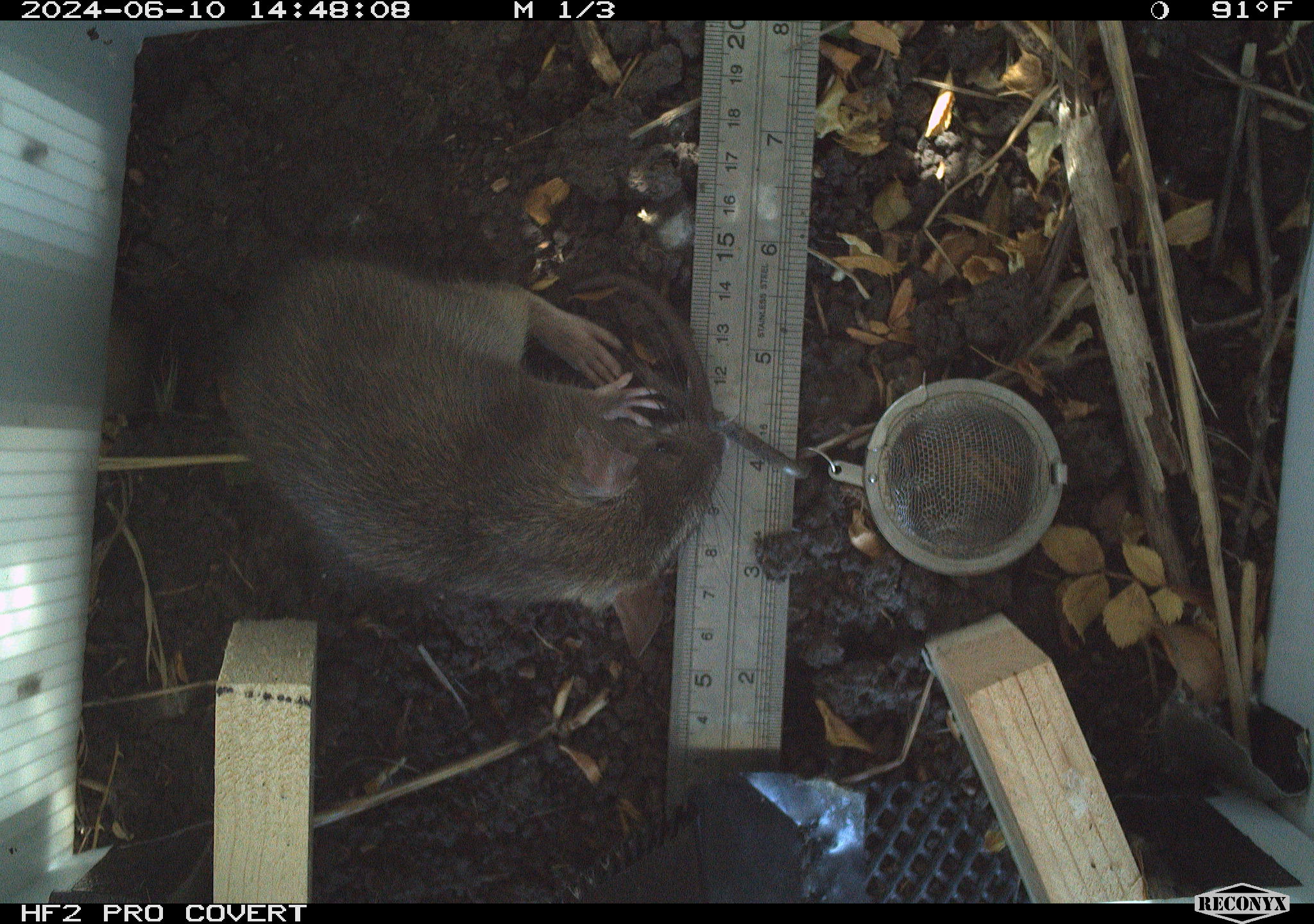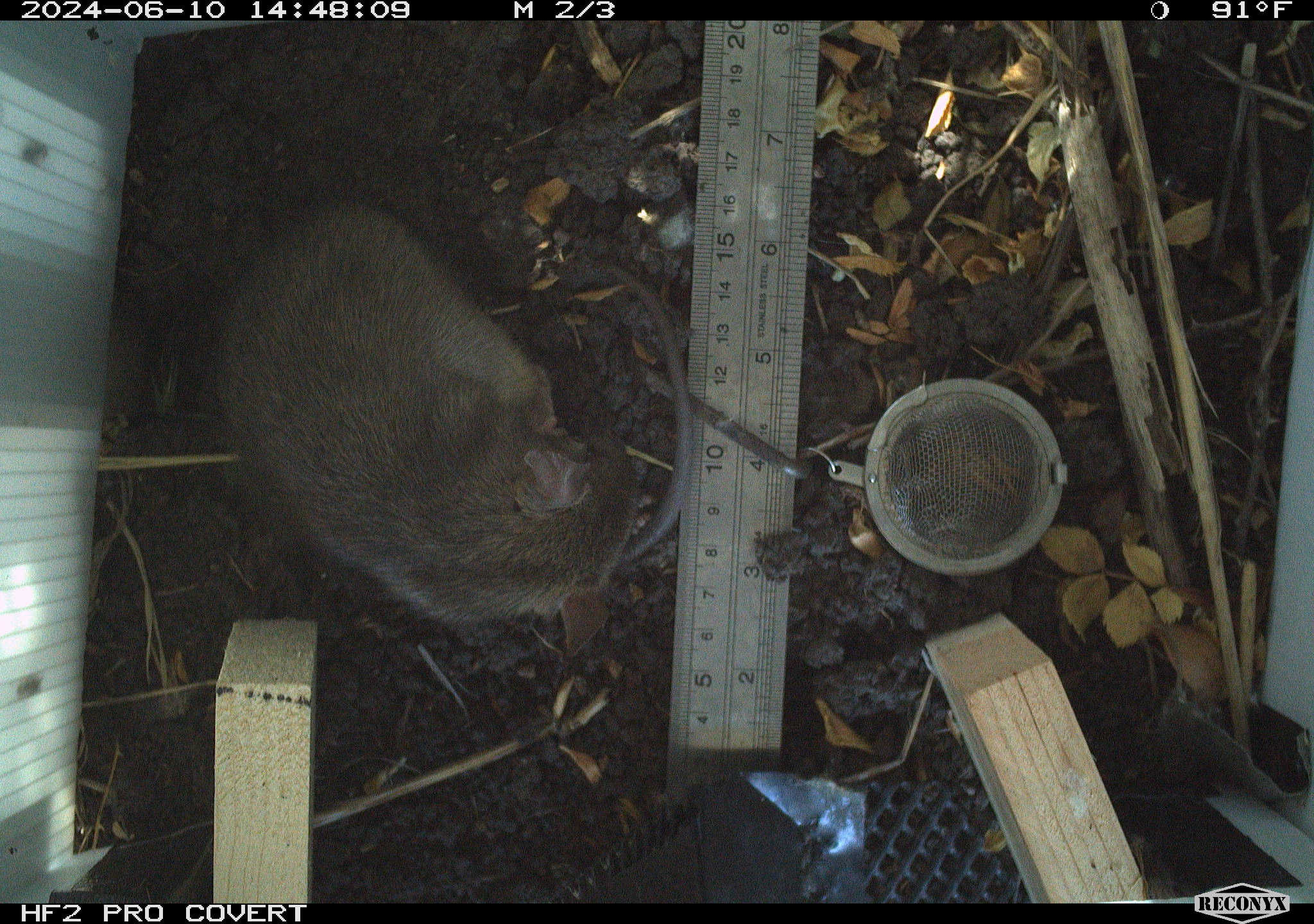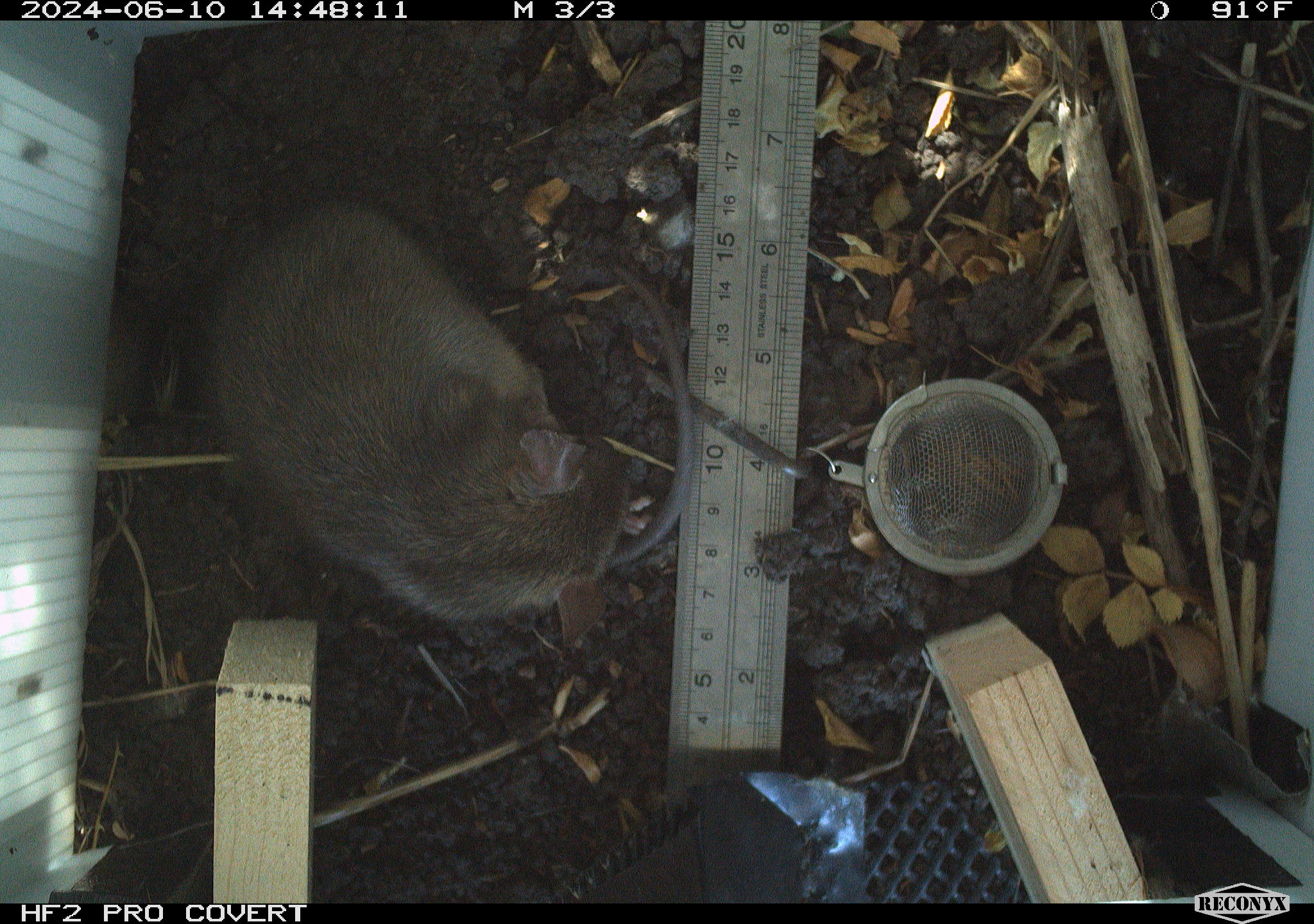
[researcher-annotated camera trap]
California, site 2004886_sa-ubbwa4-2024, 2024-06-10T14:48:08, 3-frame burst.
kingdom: Animalia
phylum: Chordata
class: Mammalia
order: Rodentia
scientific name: Rodentia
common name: woodrat or rat or mouse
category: woodrat or rat or mouse species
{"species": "woodrat or rat or mouse species (woodrat or rat or mouse) (Rodentia)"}